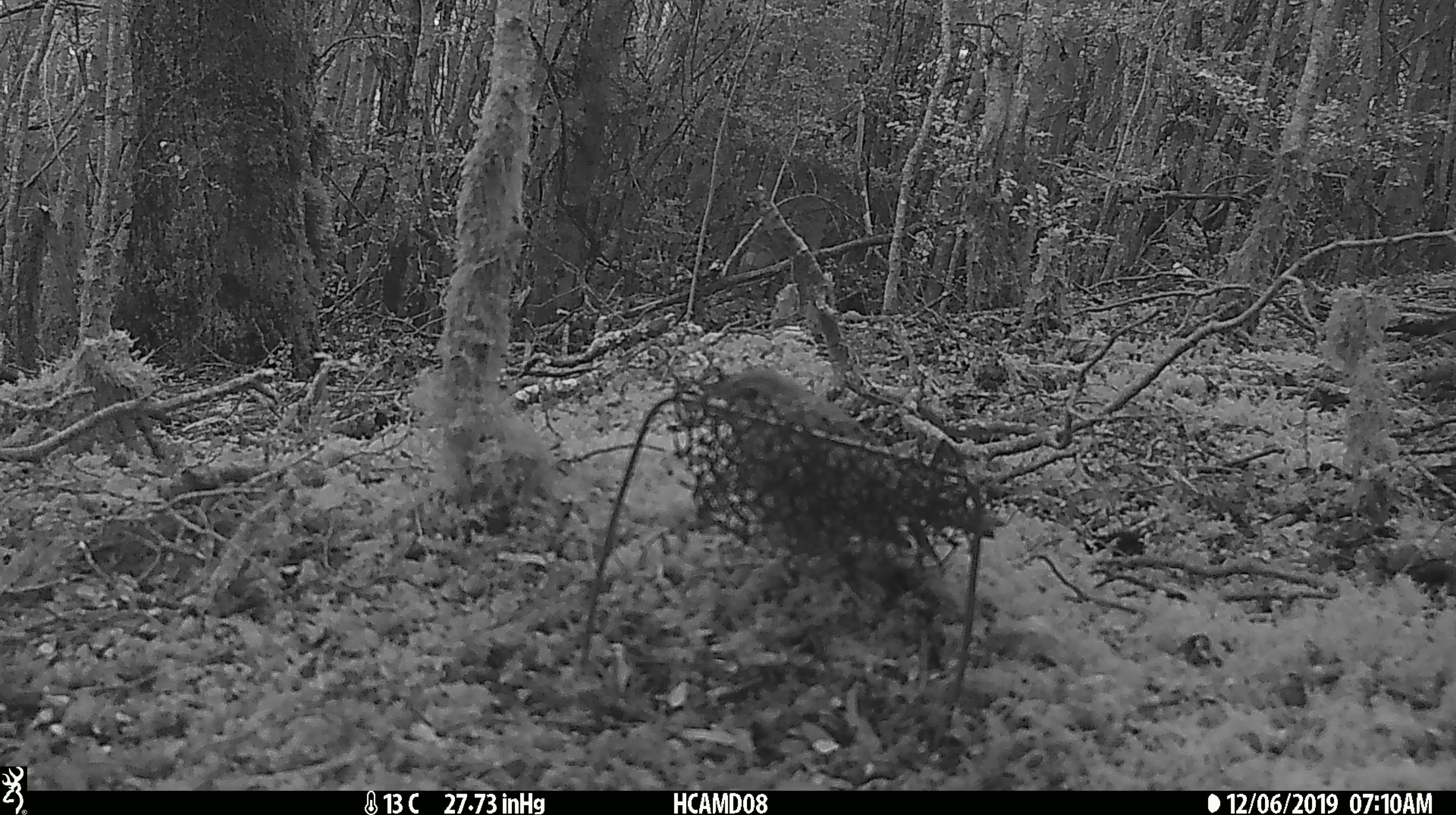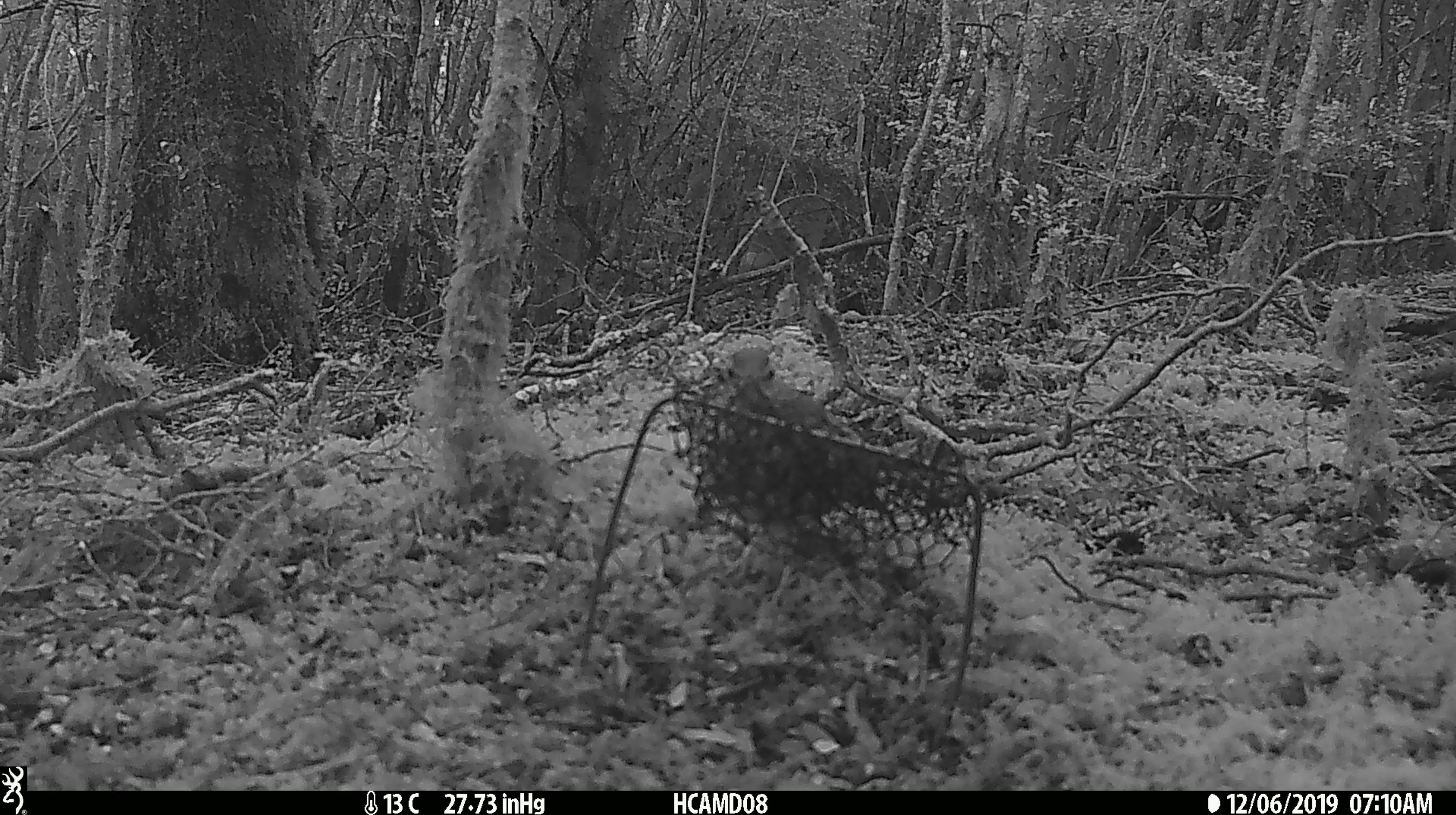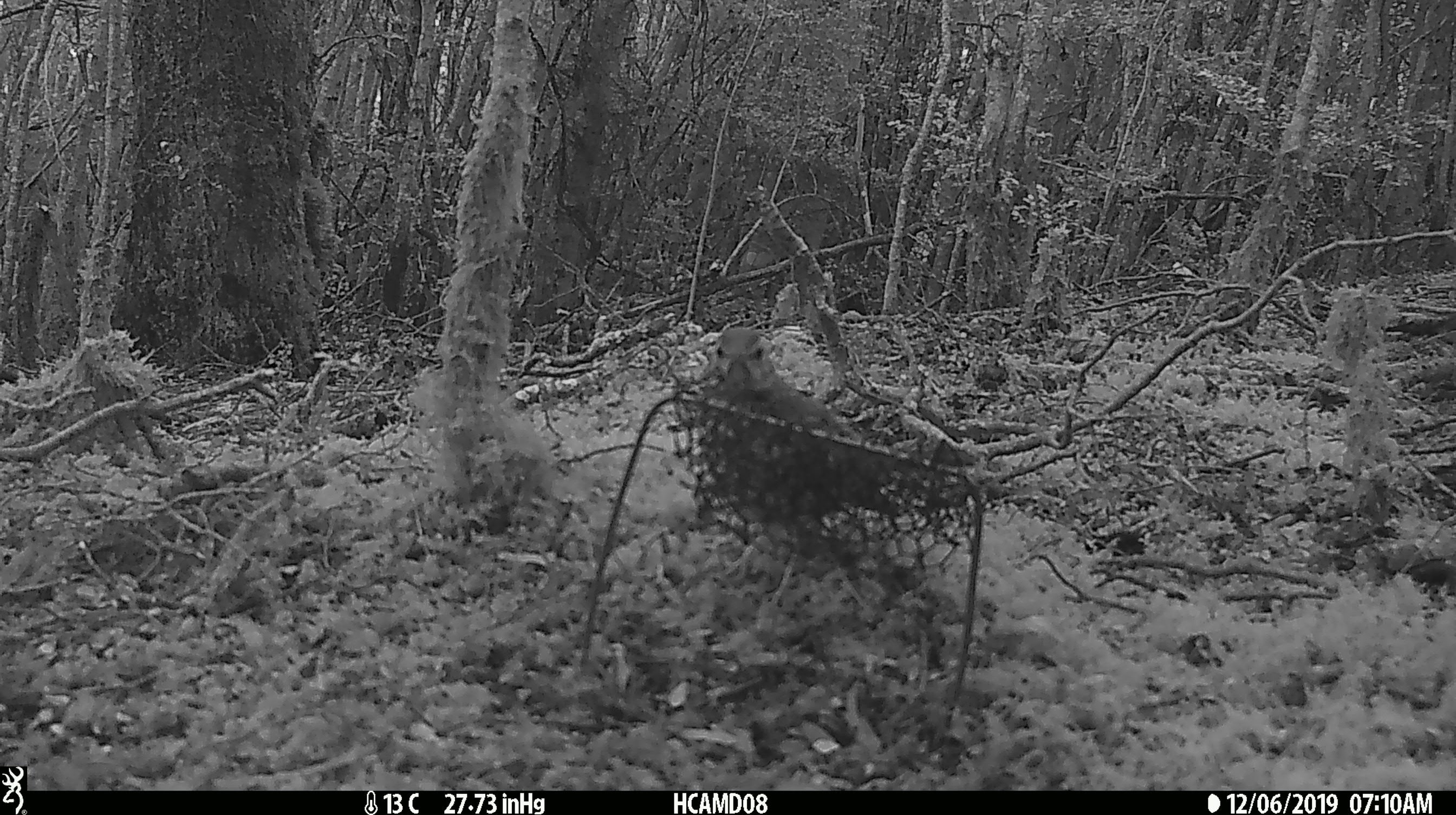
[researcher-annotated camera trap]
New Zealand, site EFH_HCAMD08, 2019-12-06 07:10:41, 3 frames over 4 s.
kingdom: Animalia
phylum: Chordata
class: Aves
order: Passeriformes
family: Turdidae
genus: Turdus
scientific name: Turdus philomelos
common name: song thrush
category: thrush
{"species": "thrush (song thrush) (Turdus philomelos)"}